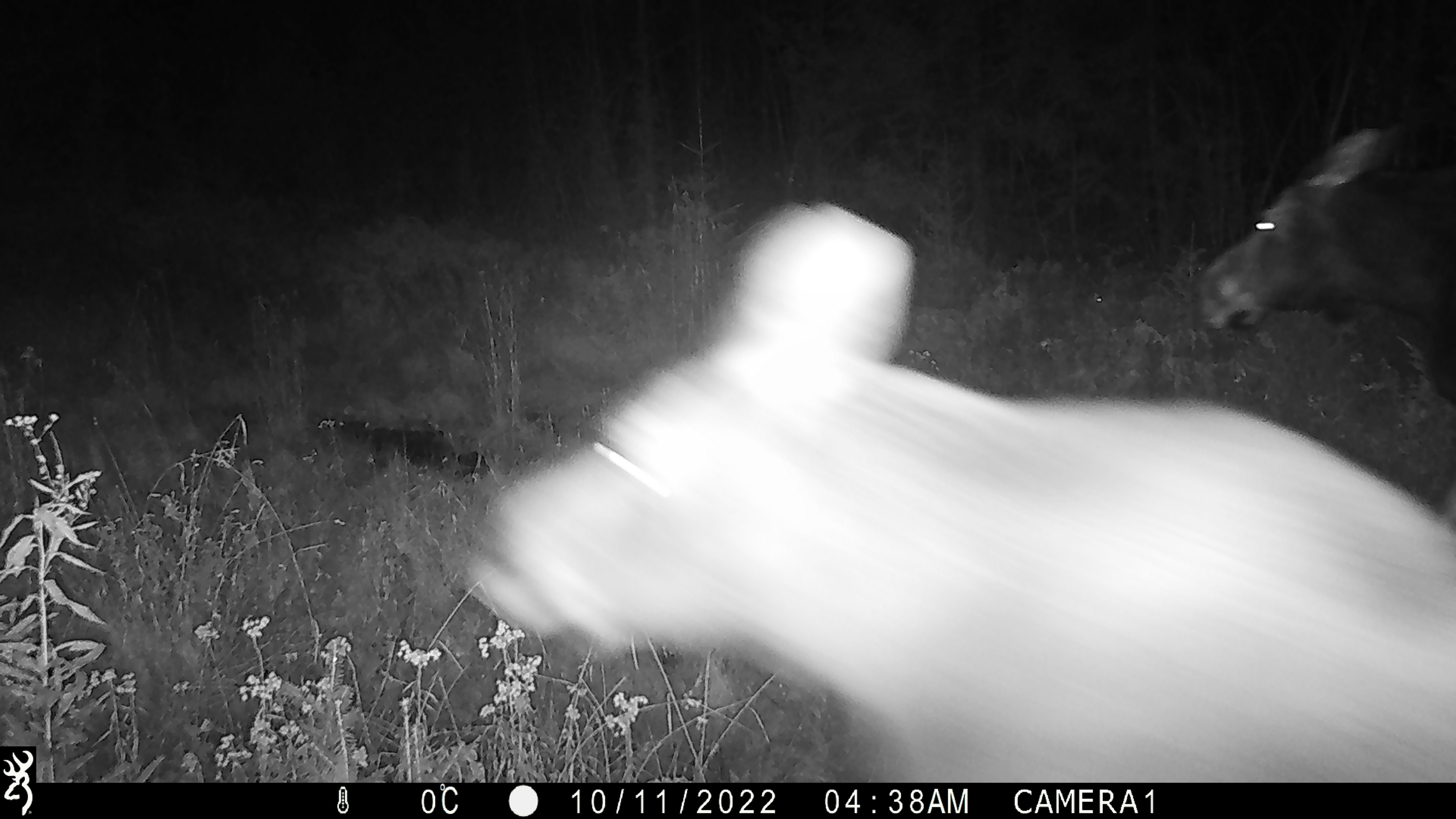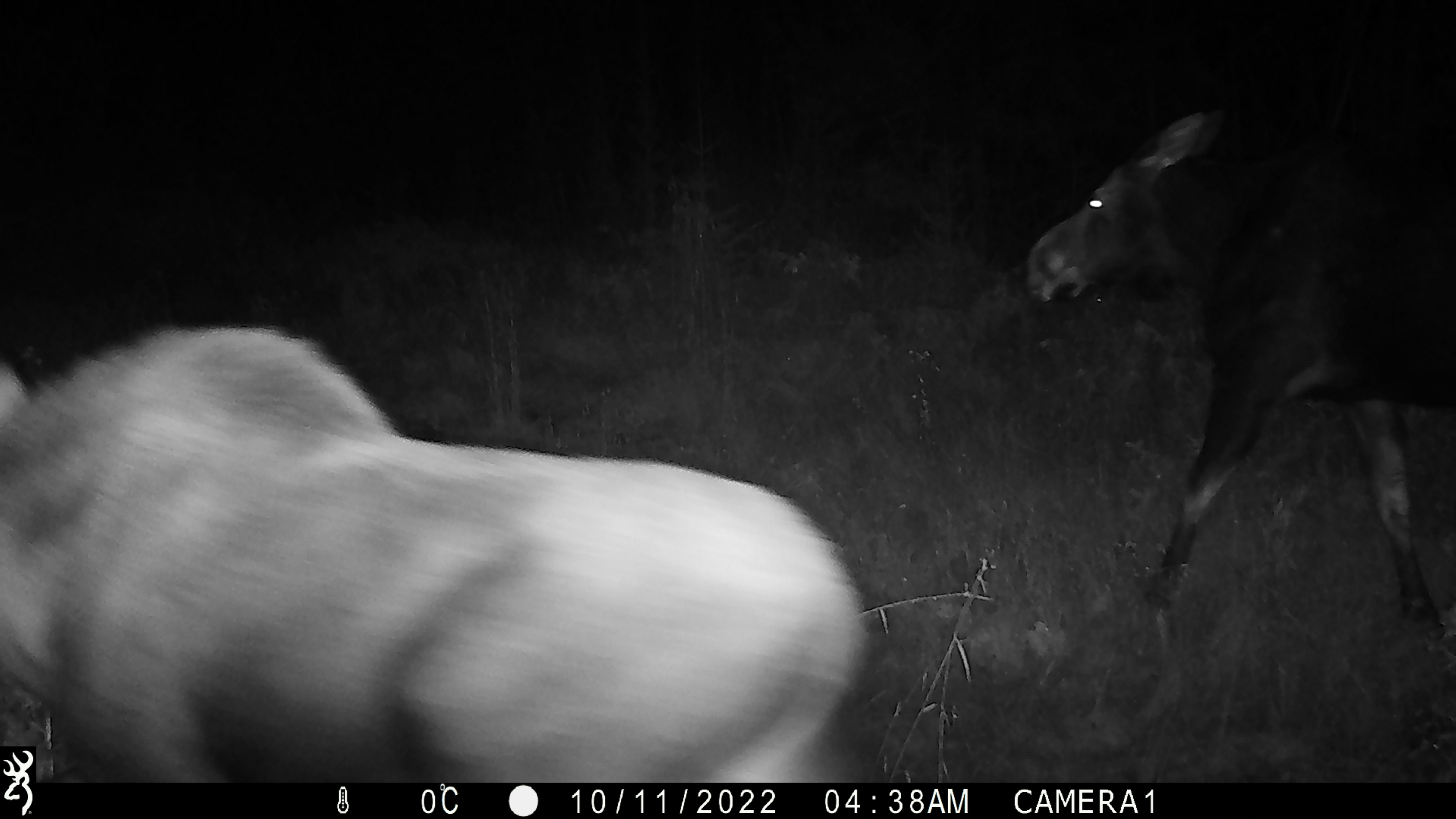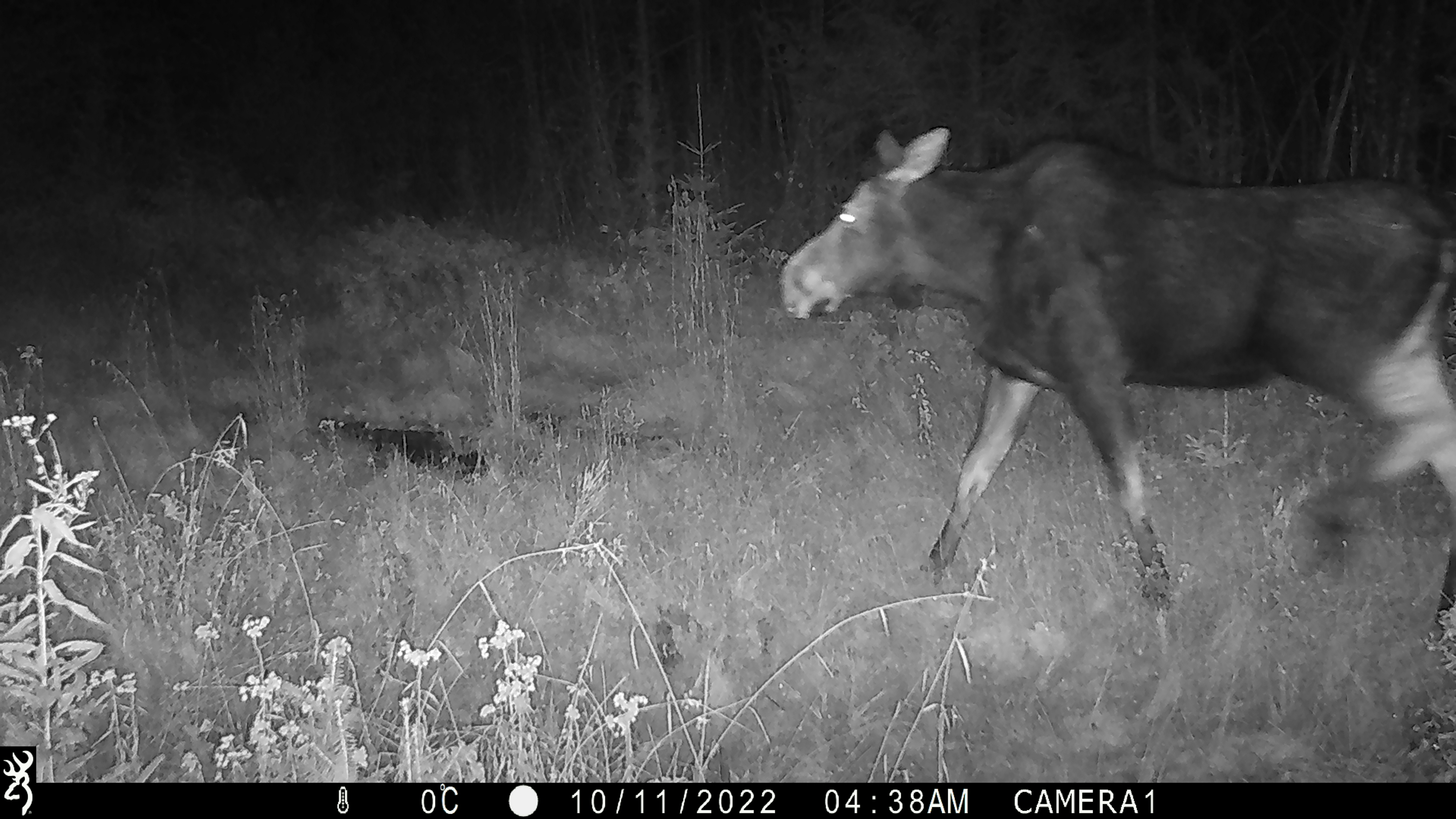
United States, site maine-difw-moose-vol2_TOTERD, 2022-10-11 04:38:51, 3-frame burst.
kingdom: Animalia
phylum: Chordata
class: Mammalia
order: Artiodactyla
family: Cervidae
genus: Alces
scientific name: Alces alces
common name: moose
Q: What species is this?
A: Moose (Alces alces).